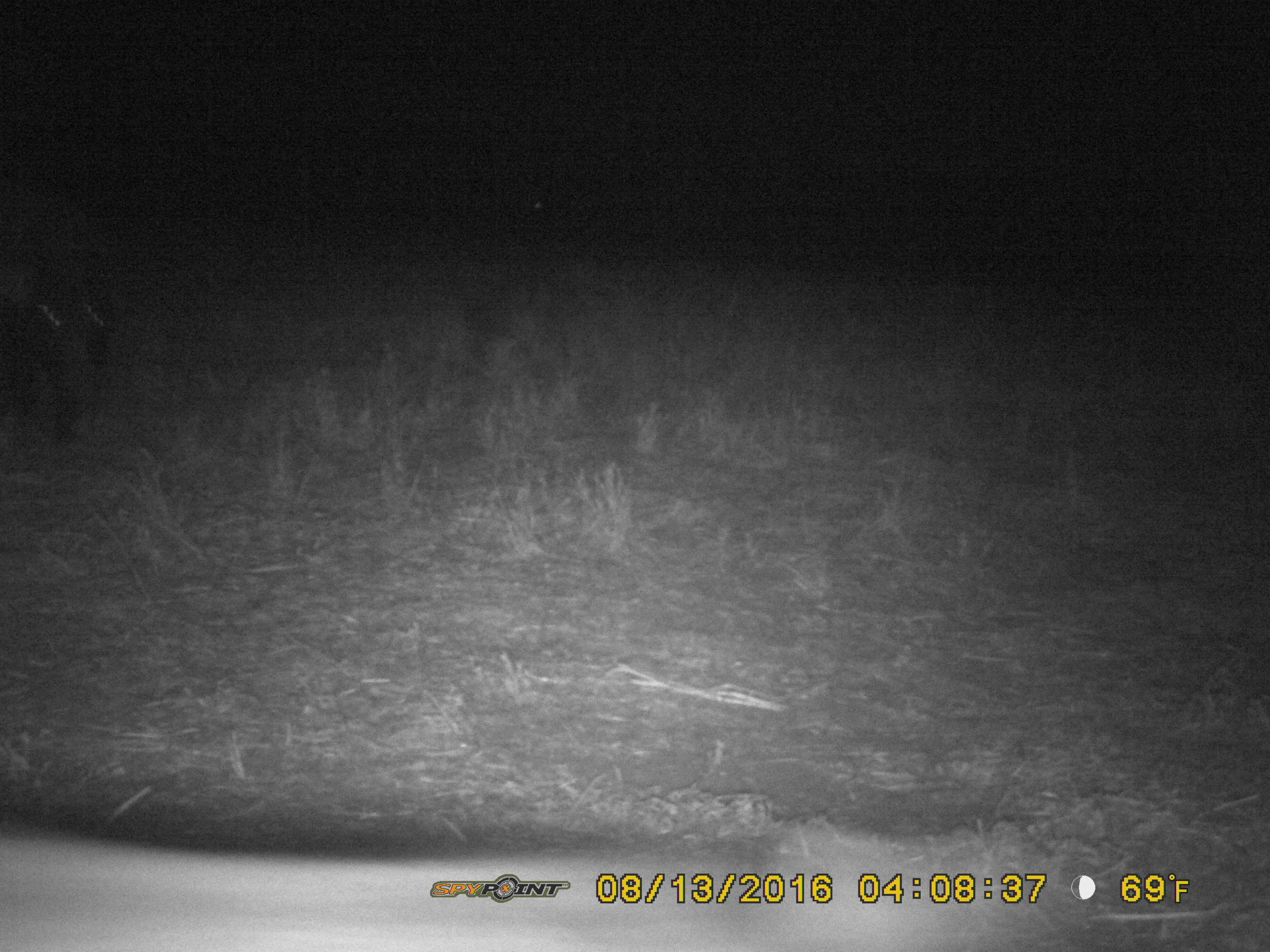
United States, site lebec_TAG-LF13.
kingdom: Animalia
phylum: Chordata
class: Mammalia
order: Artiodactyla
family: Suidae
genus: Sus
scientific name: Sus scrofa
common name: wild boar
Sus scrofa (wild boar).